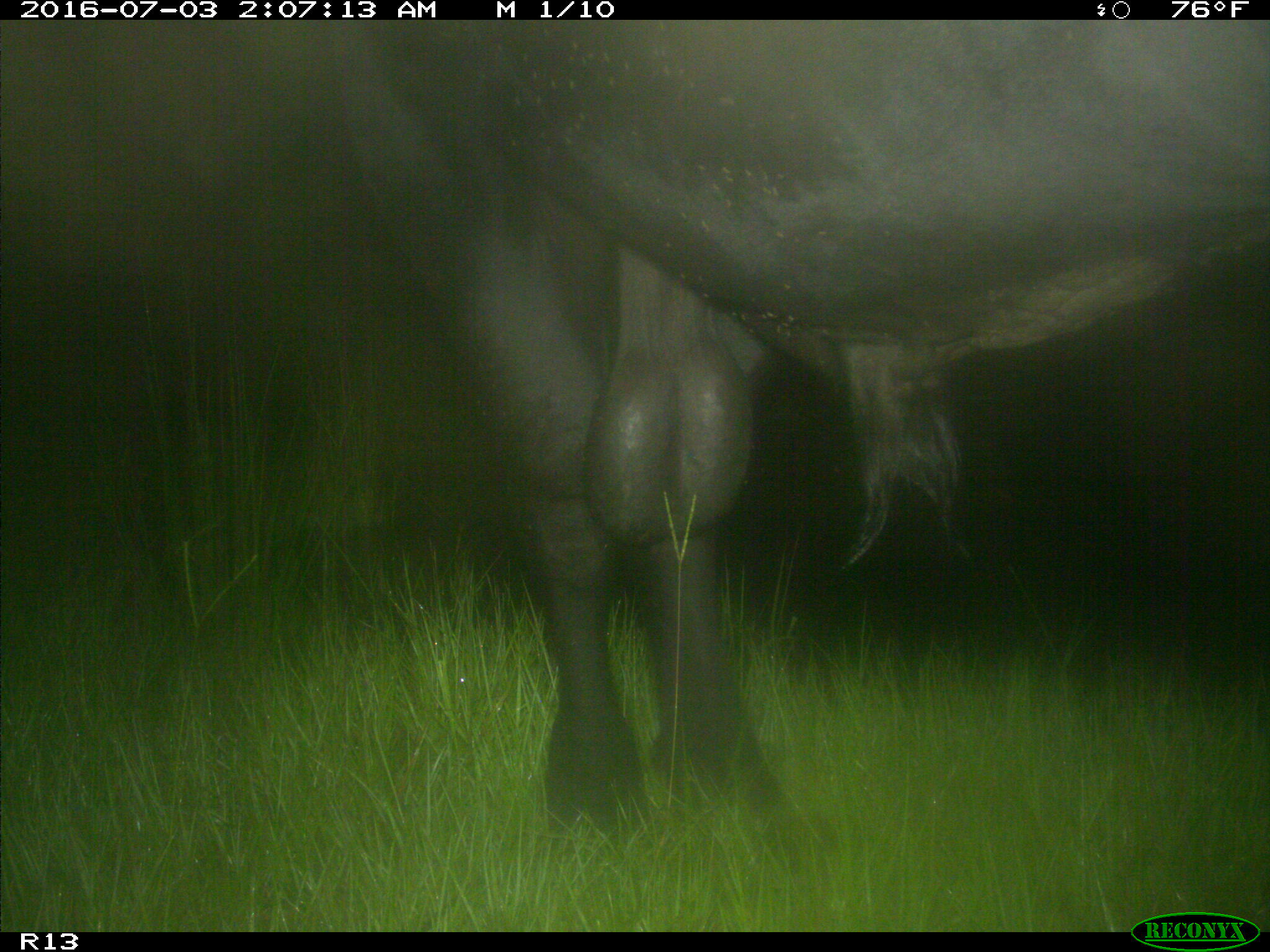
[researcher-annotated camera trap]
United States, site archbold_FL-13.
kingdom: Animalia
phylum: Chordata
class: Mammalia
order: Artiodactyla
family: Bovidae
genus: Bos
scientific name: Bos taurus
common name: domestic cow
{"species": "Bos taurus (domestic cow)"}